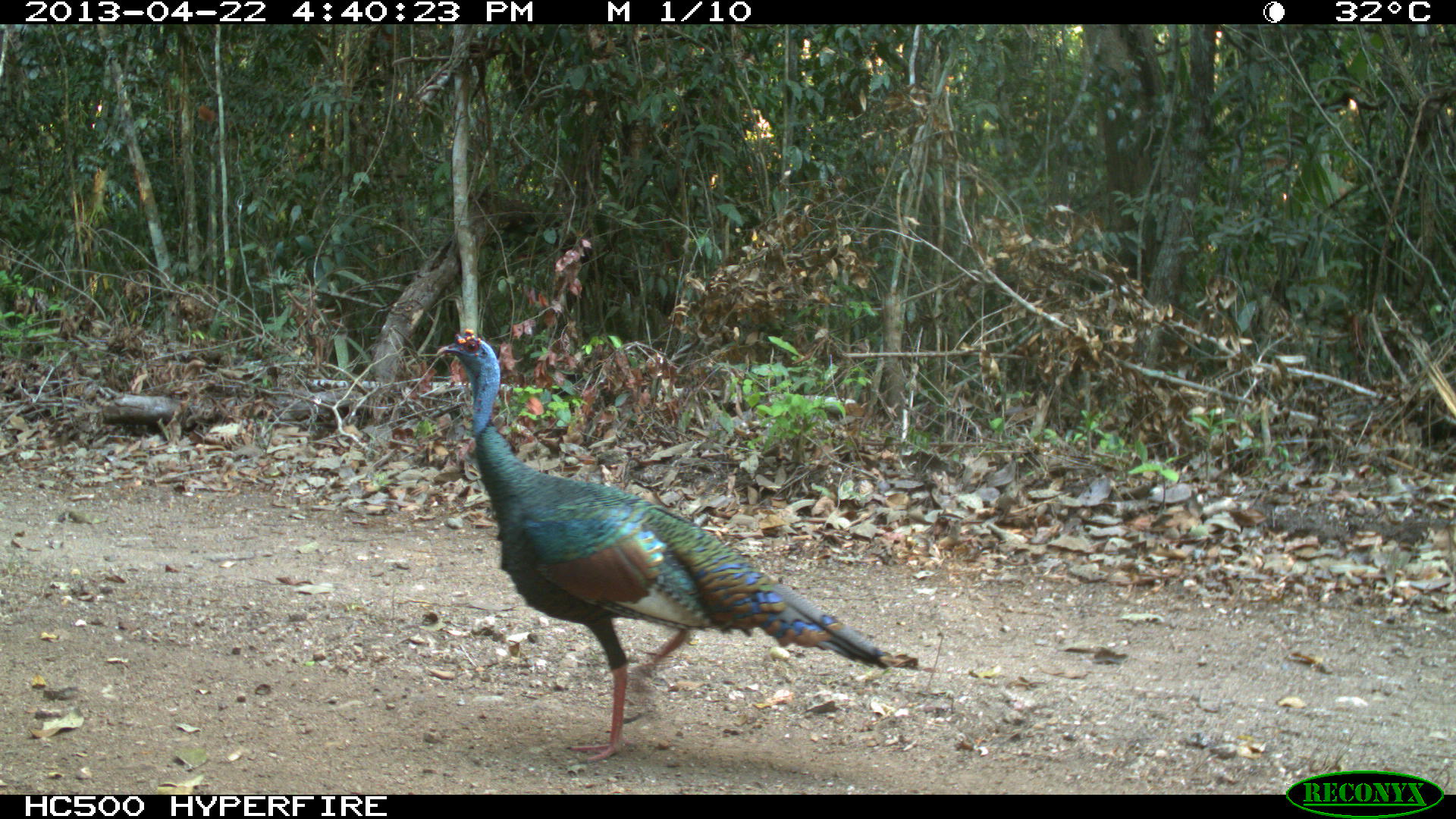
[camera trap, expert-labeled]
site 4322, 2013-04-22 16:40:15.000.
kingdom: Animalia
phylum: Chordata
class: Aves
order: Galliformes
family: Phasianidae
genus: Meleagris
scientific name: Meleagris ocellata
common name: ocellated turkey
Meleagris ocellata (ocellated turkey), count 1.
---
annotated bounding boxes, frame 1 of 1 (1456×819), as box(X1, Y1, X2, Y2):
meleagris ocellata: box(436, 328, 919, 762)